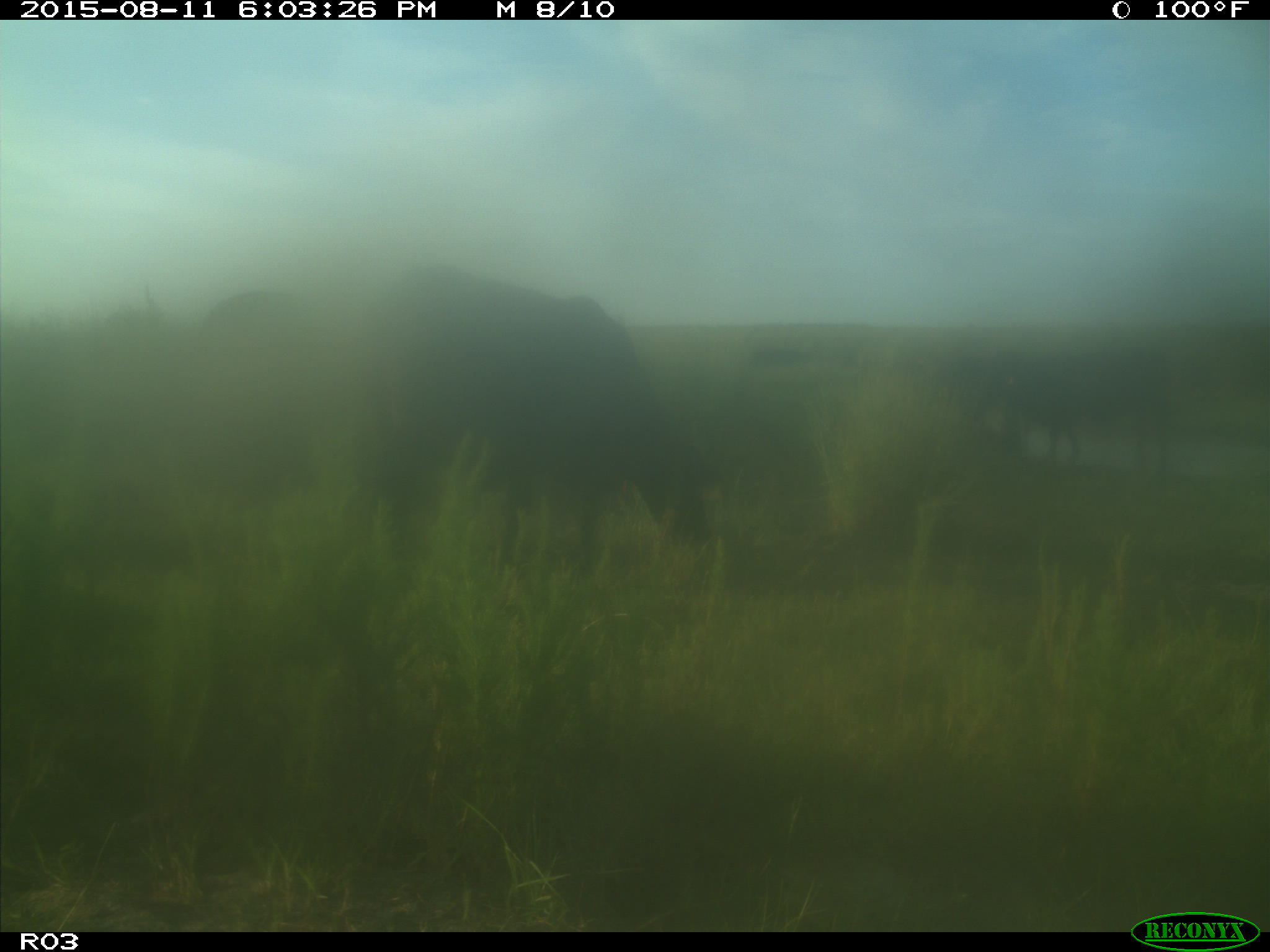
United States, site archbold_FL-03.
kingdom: Animalia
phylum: Chordata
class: Mammalia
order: Artiodactyla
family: Bovidae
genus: Bos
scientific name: Bos taurus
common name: domestic cow